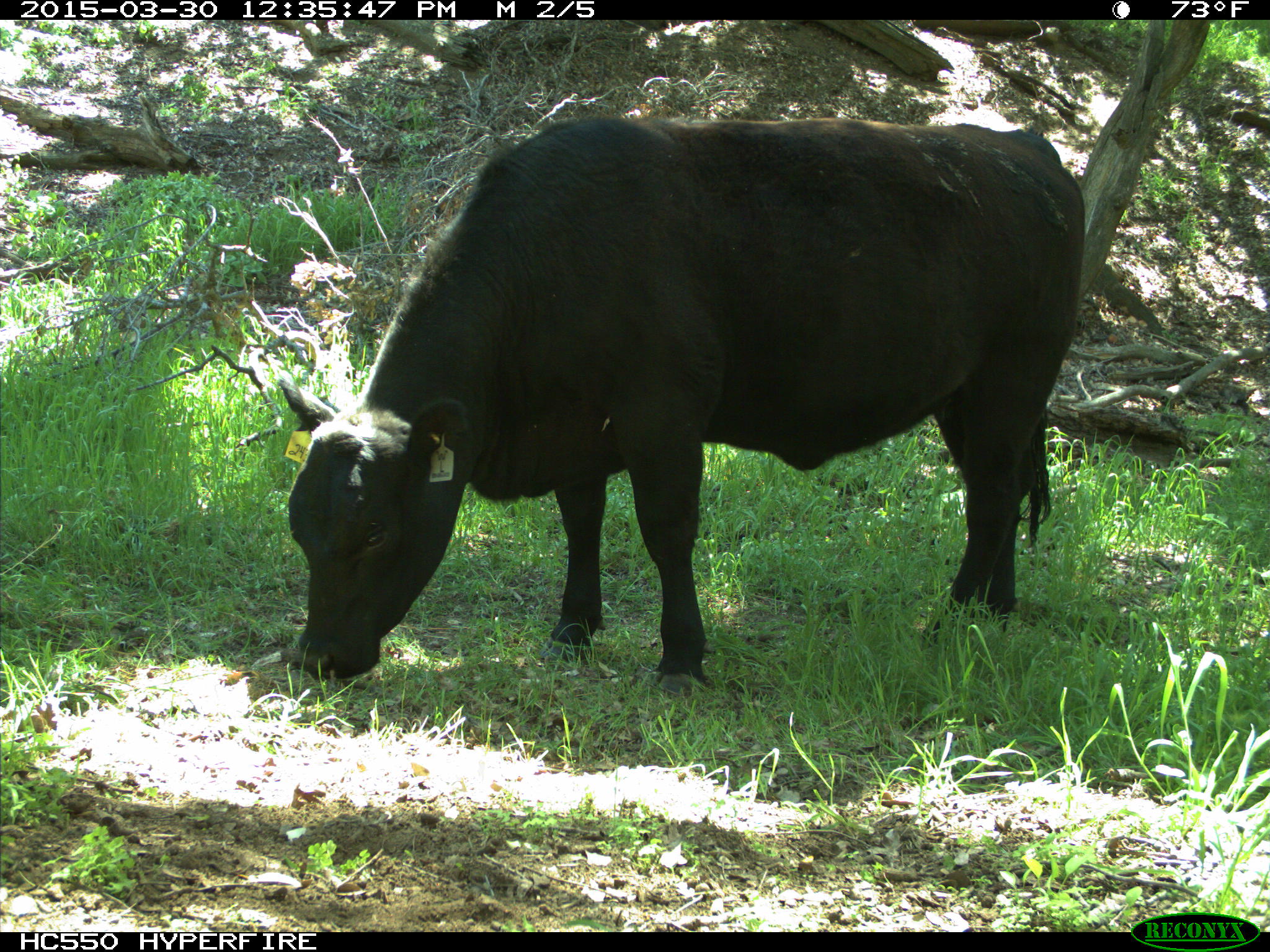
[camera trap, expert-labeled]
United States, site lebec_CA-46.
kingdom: Animalia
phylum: Chordata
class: Mammalia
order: Artiodactyla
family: Bovidae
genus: Bos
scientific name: Bos taurus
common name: domestic cow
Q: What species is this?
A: Bos taurus (domestic cow).